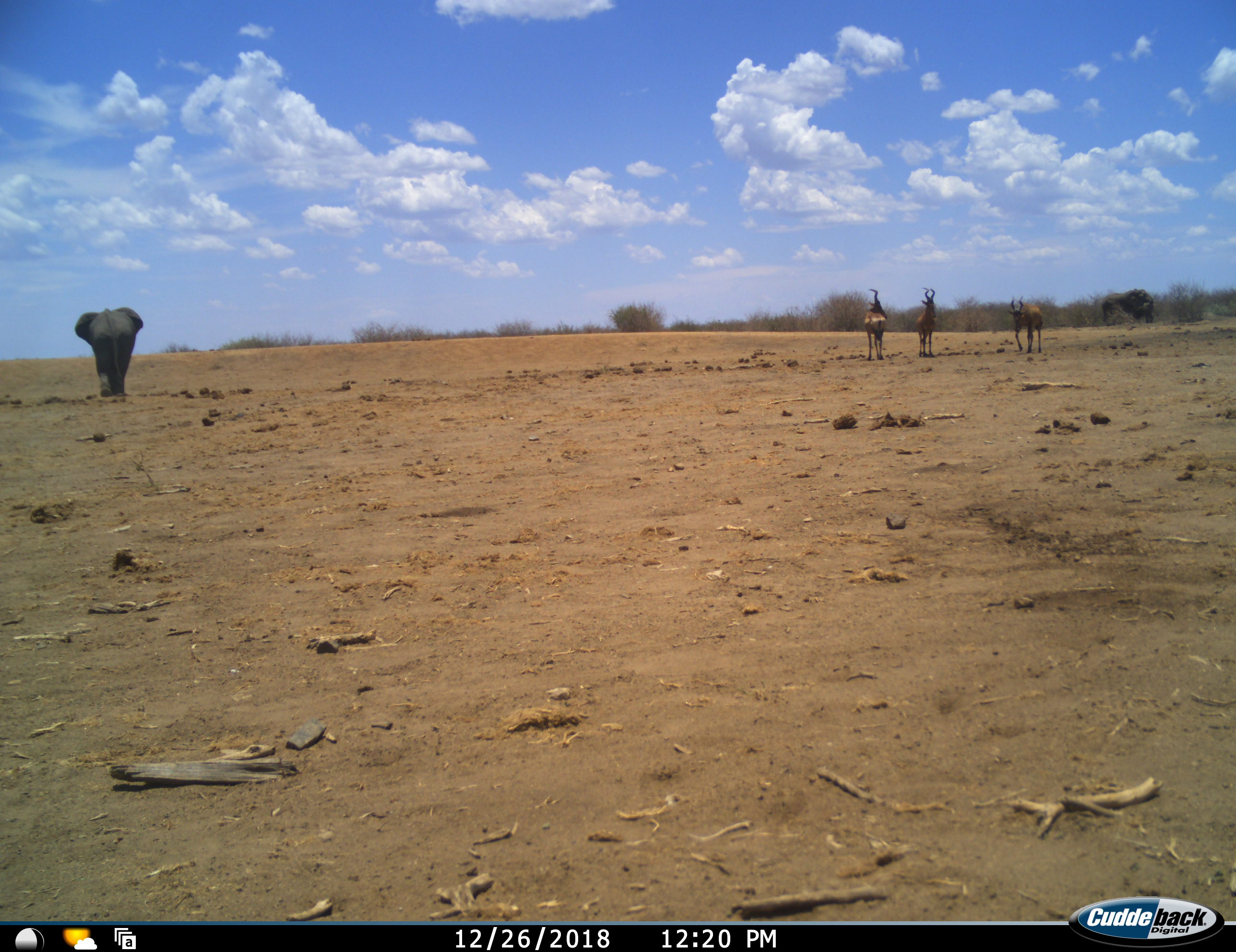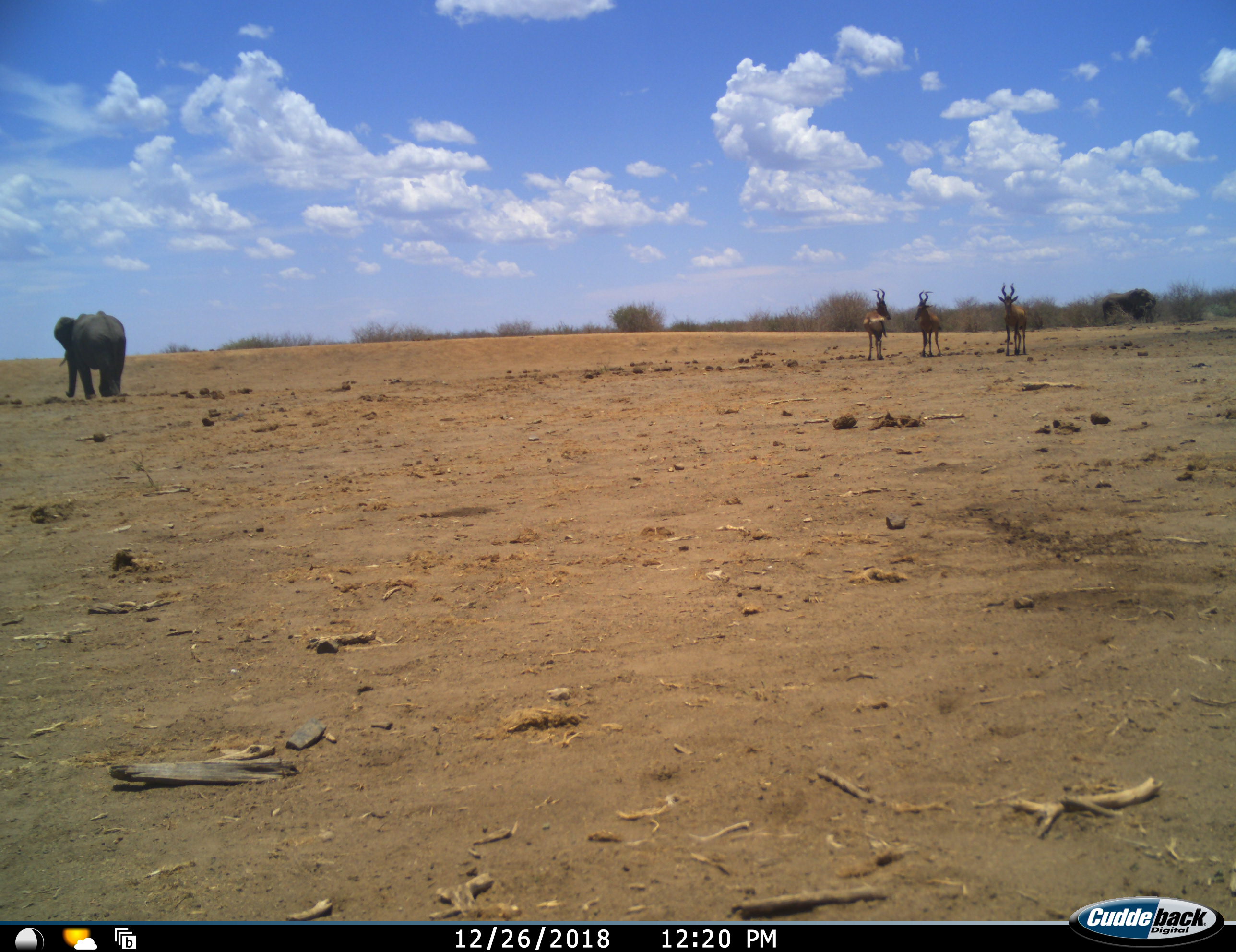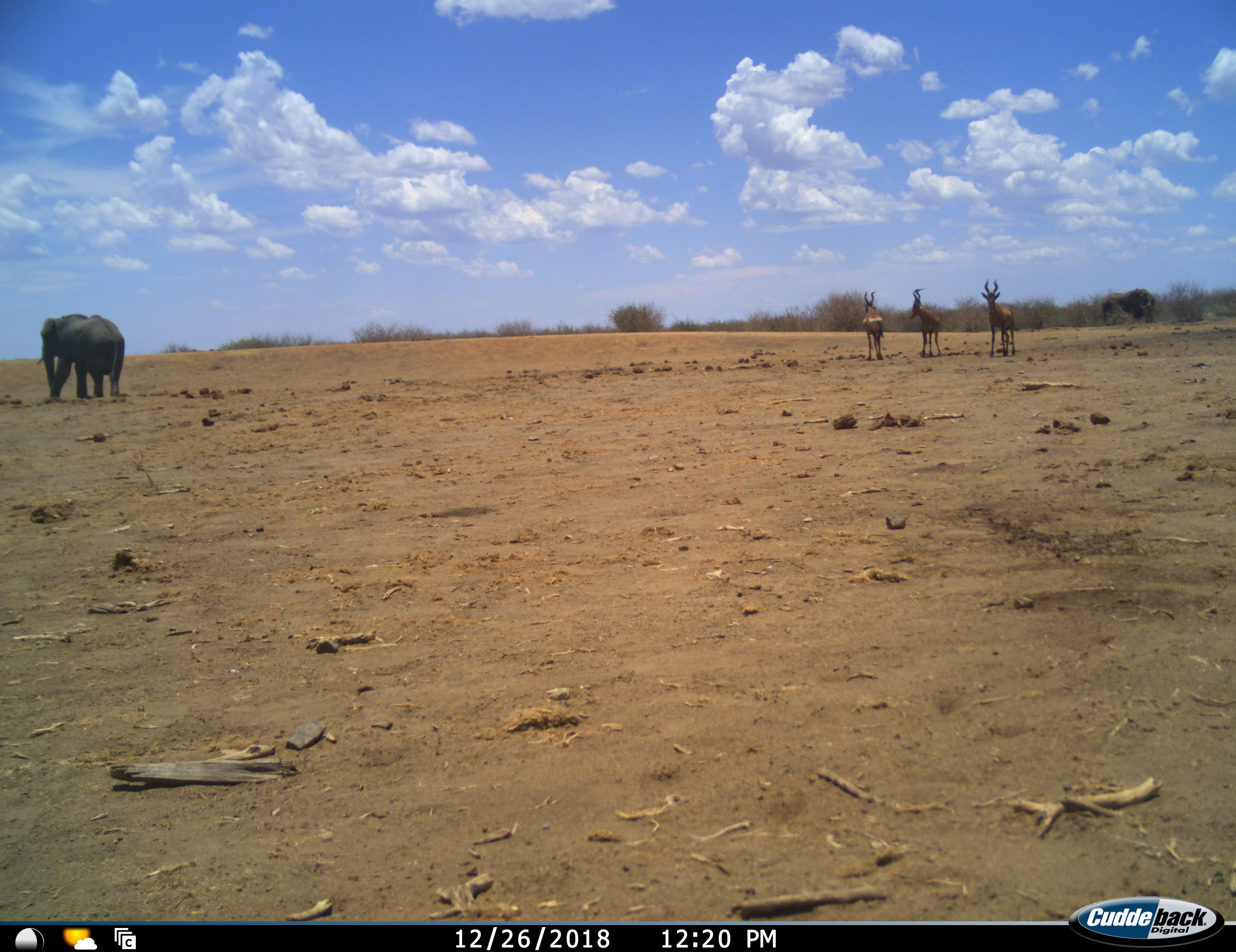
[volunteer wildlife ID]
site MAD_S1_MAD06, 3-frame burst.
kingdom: Animalia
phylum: Chordata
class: Mammalia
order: Proboscidea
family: Elephantidae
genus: Loxodonta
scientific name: Loxodonta africana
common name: african bush elephant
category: elephant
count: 2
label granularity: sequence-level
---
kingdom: Animalia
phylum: Chordata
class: Mammalia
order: Artiodactyla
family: Bovidae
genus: Aepyceros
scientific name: Aepyceros melampus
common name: impala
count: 3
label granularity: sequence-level